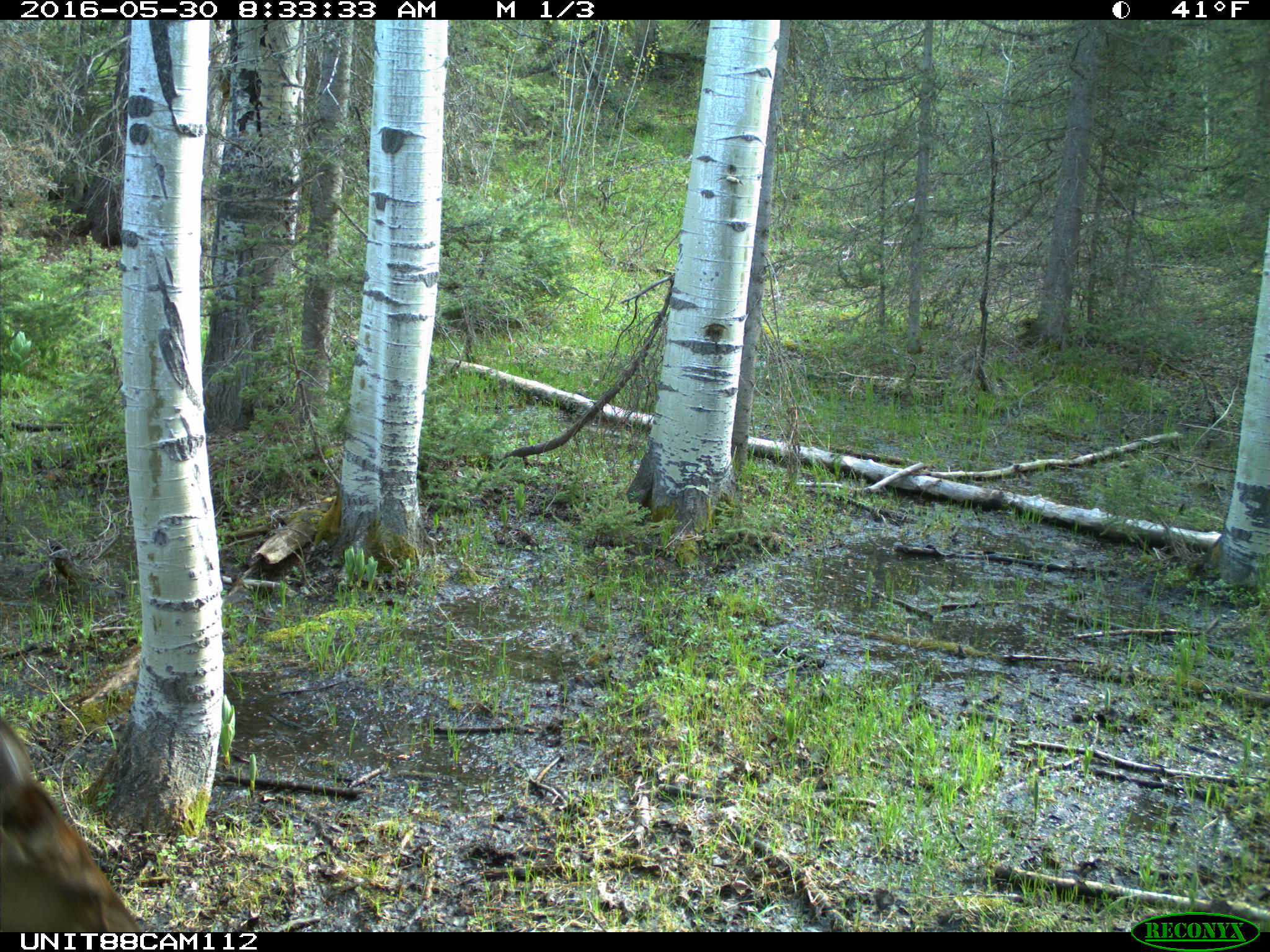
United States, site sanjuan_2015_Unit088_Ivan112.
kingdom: Animalia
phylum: Chordata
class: Mammalia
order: Artiodactyla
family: Cervidae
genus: Cervus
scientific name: Cervus elaphus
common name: red deer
Cervus elaphus (red deer).